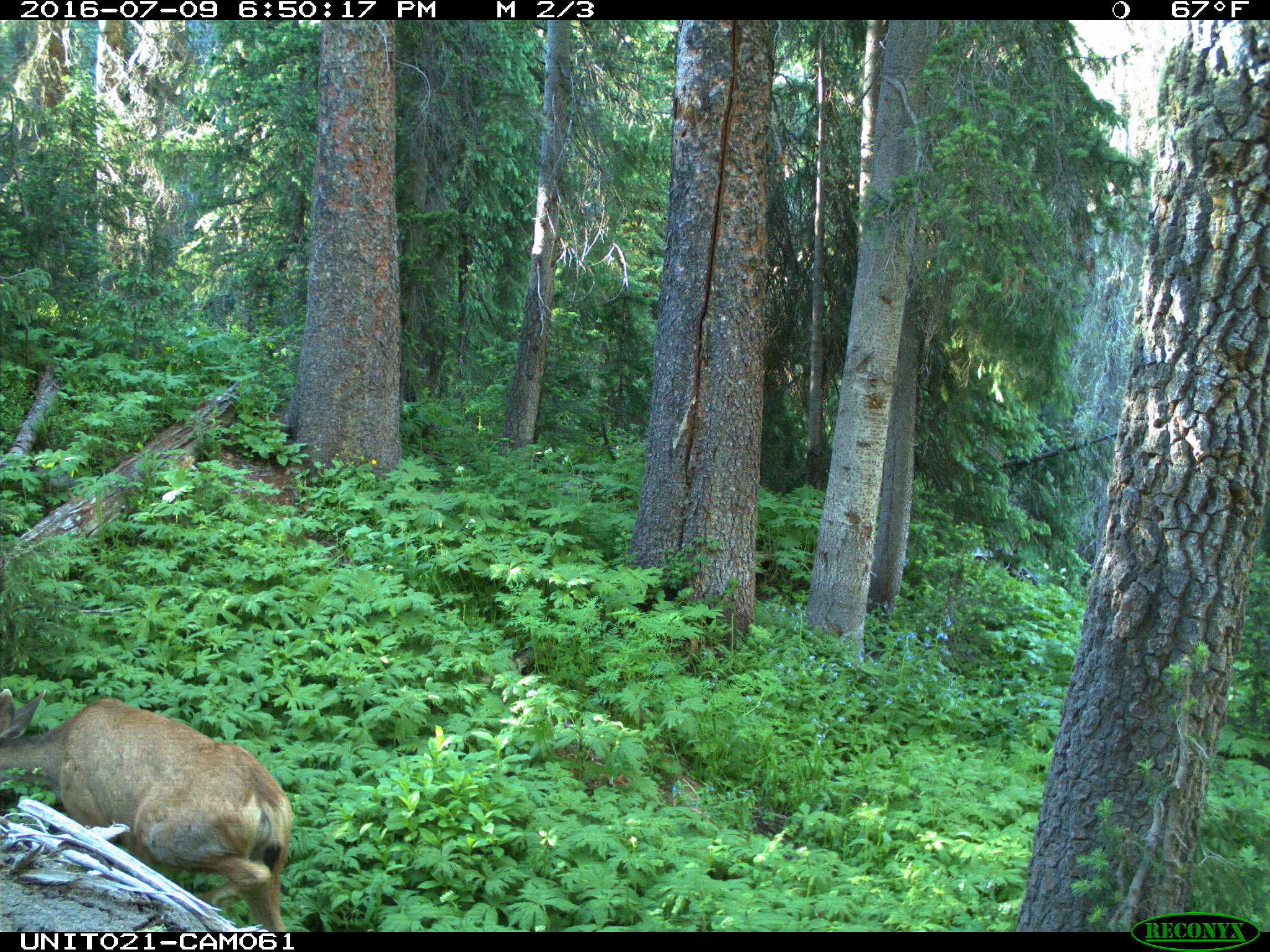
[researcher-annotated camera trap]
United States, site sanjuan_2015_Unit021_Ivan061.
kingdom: Animalia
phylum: Chordata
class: Mammalia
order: Artiodactyla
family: Cervidae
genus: Odocoileus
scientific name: Odocoileus hemionus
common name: mule deer